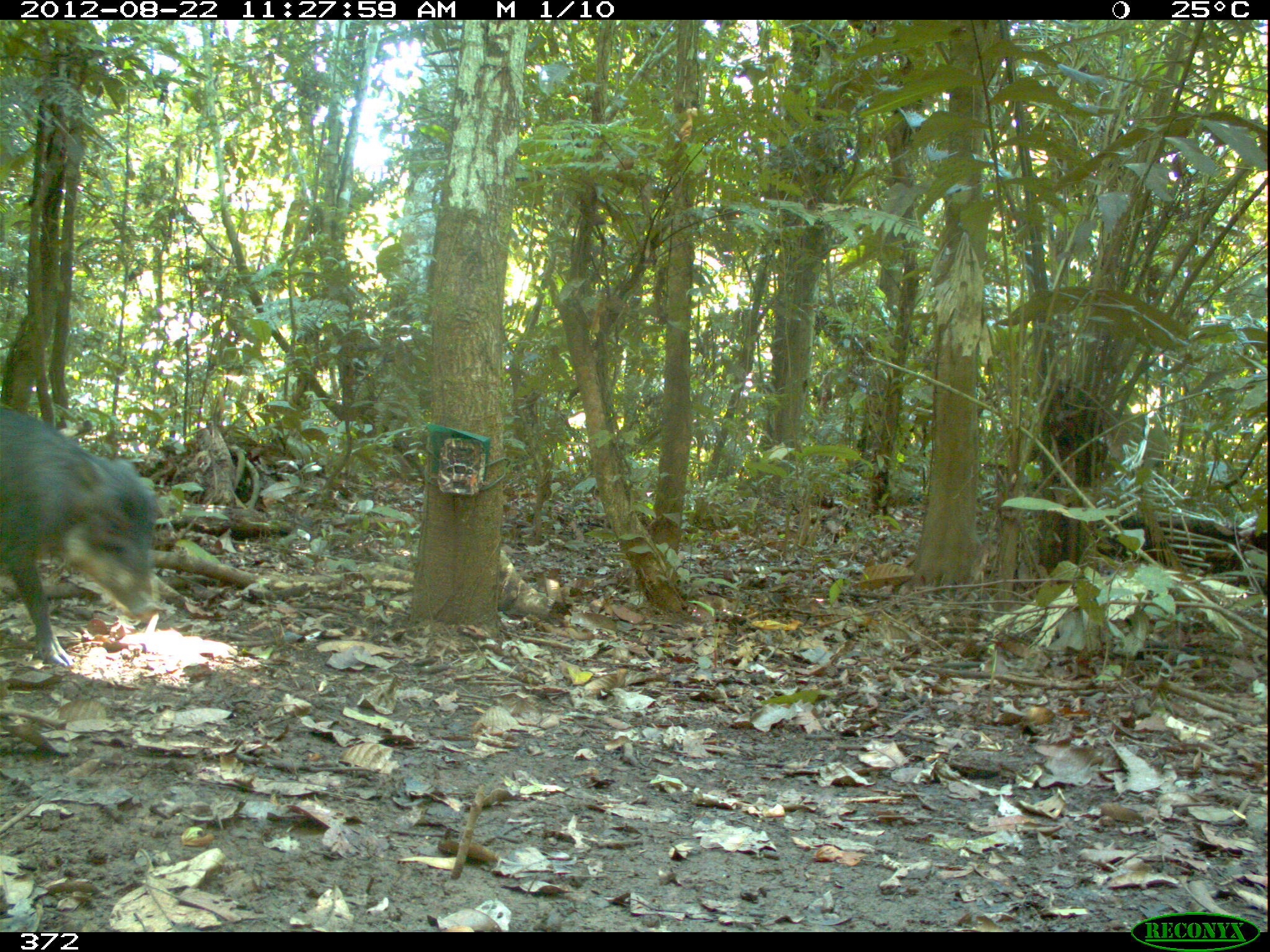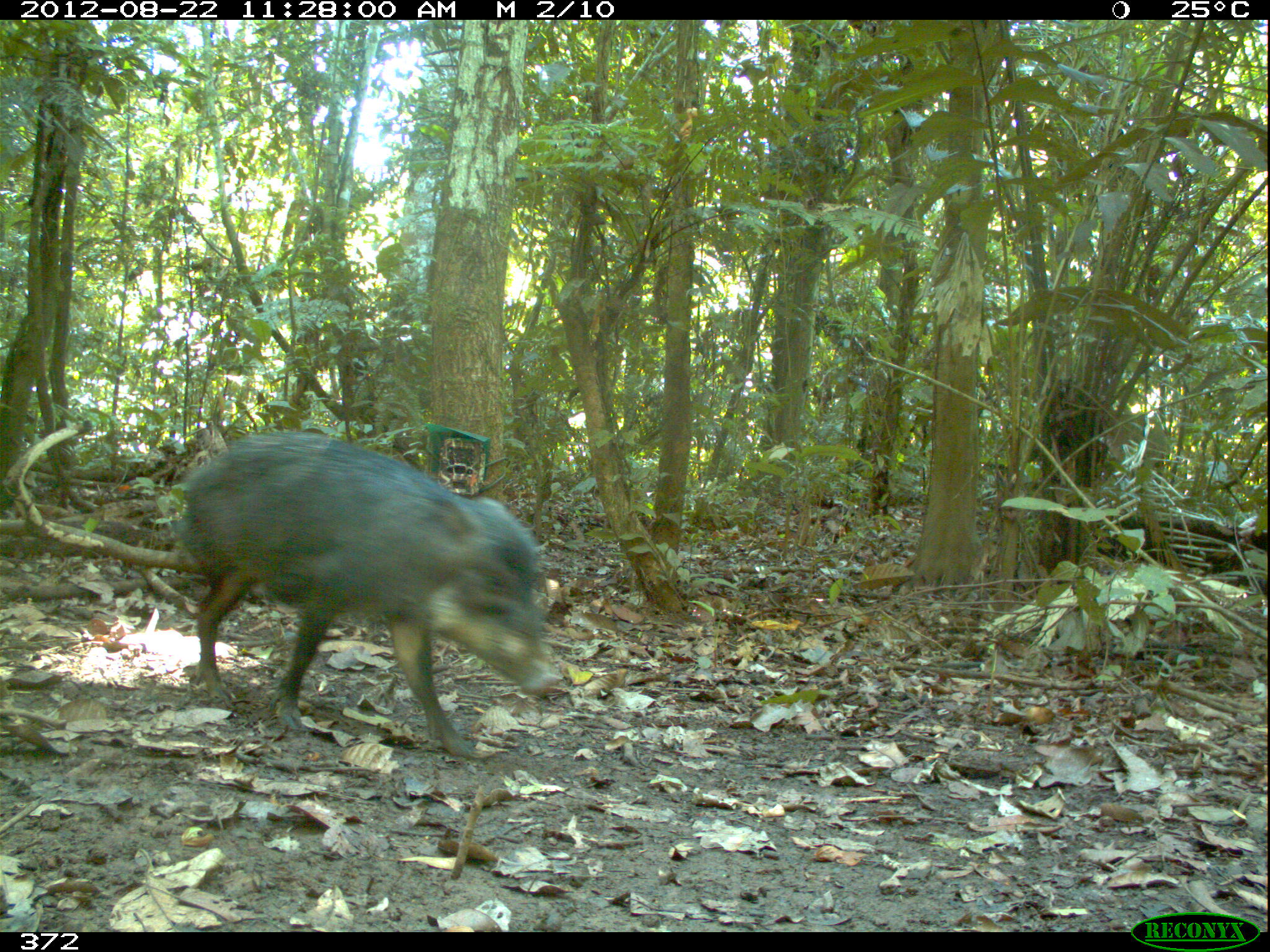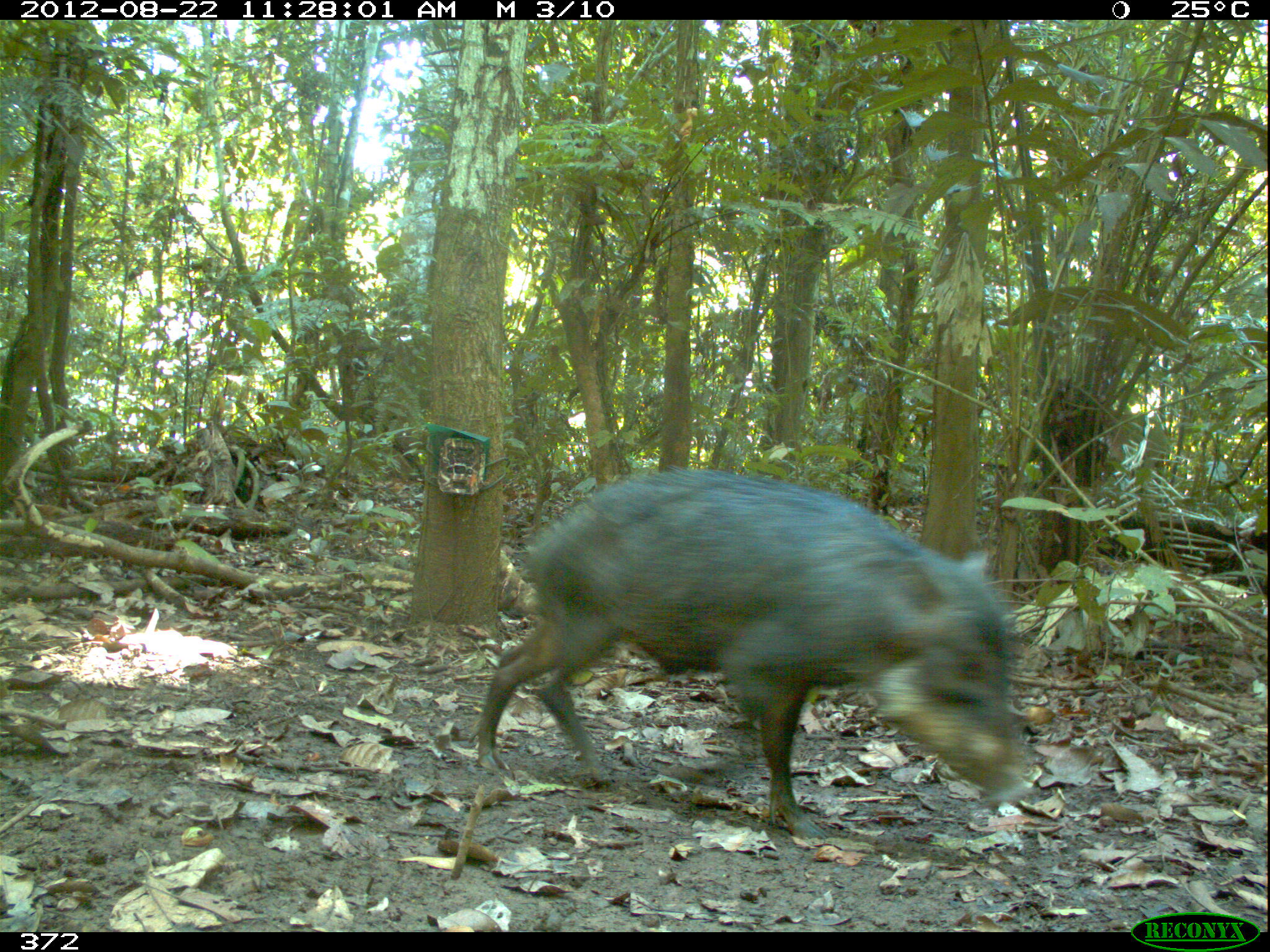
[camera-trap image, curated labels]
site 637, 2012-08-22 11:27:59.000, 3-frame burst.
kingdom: Animalia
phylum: Chordata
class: Mammalia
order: Artiodactyla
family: Tayassuidae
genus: Tayassu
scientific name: Tayassu pecari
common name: white-lipped peccary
Tayassu pecari (white-lipped peccary).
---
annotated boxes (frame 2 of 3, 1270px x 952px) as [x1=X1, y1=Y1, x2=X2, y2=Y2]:
tayassu pecari: [x1=166, y1=426, x2=566, y2=759]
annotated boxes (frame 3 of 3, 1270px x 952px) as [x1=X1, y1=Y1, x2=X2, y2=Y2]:
tayassu pecari: [x1=472, y1=464, x2=1031, y2=838]